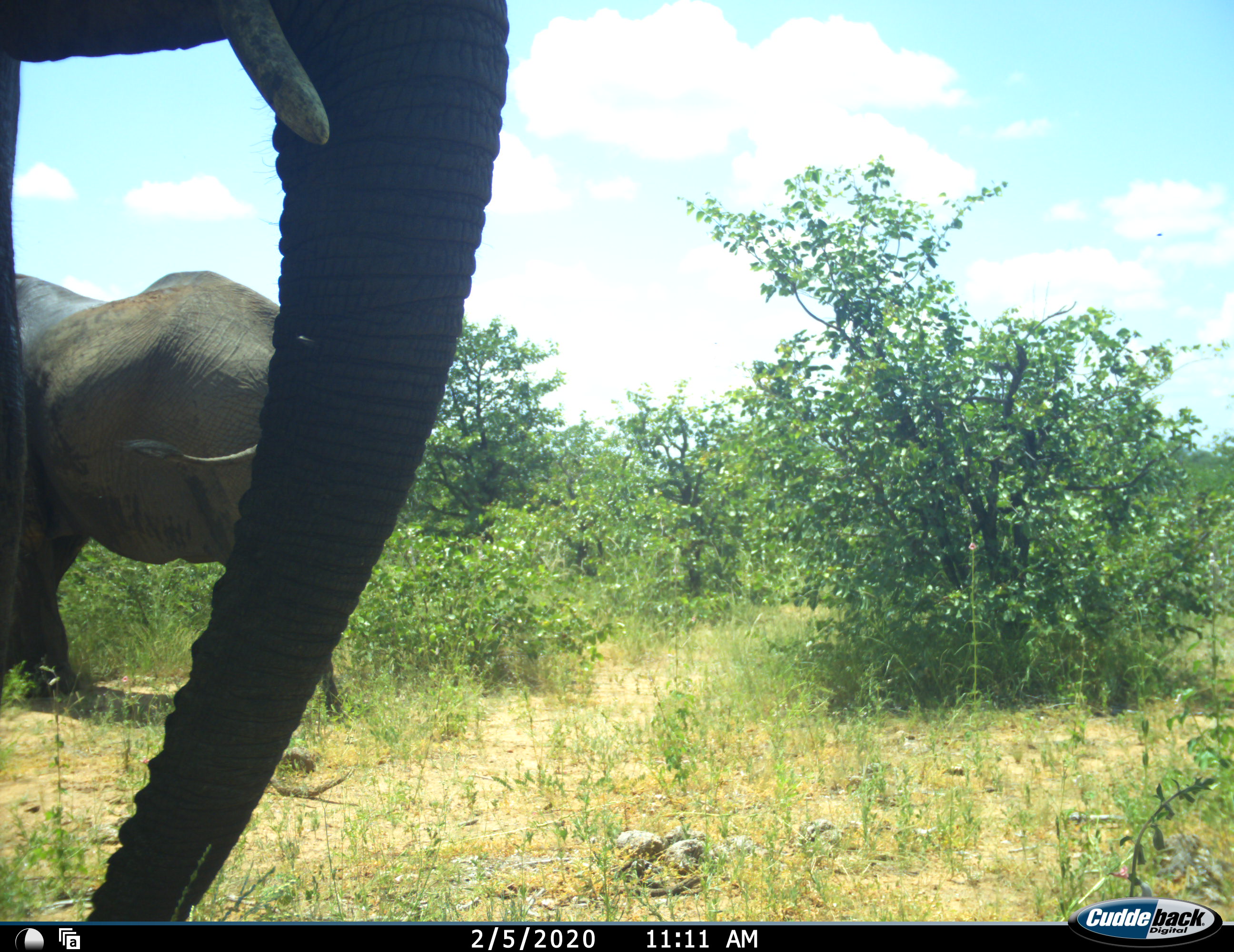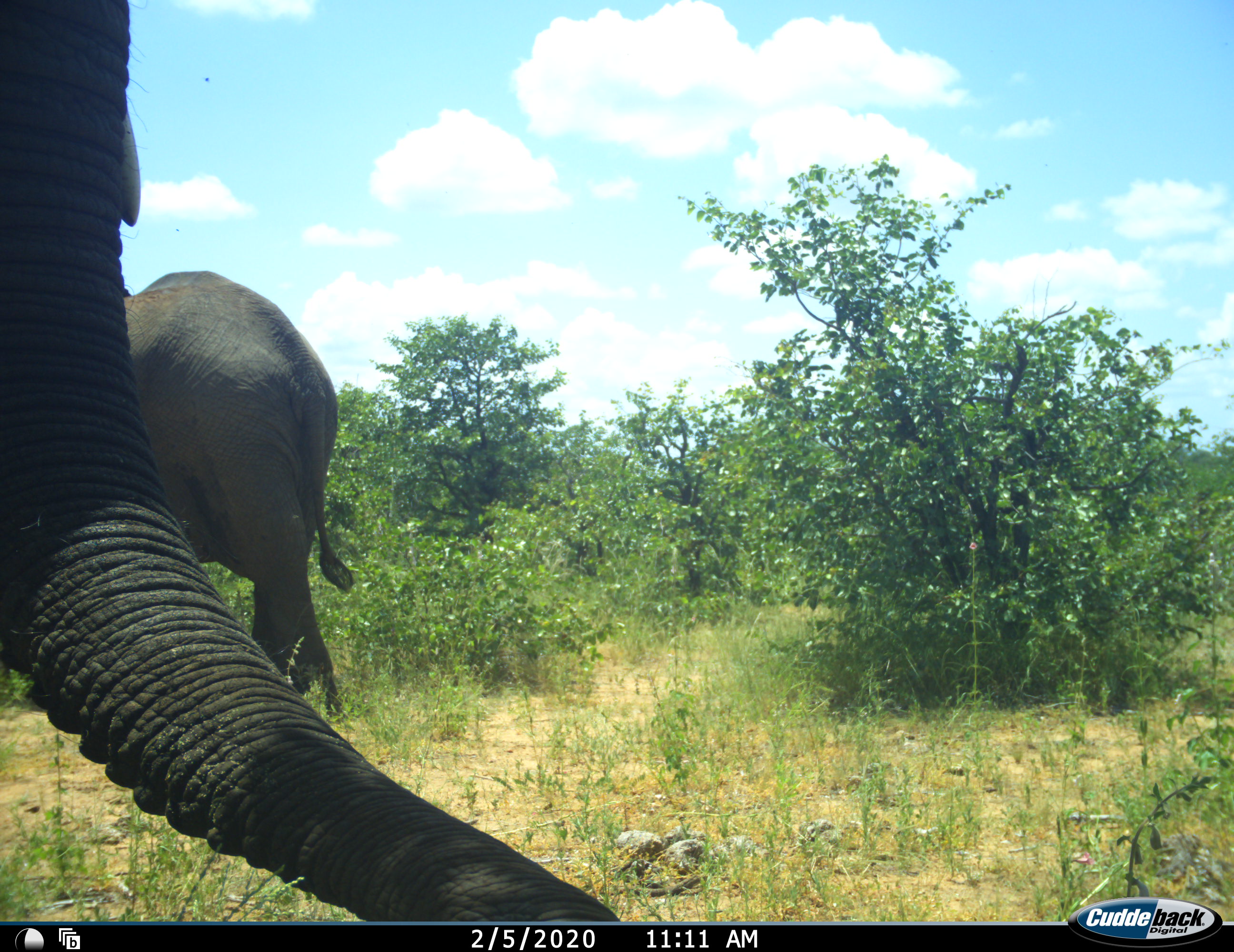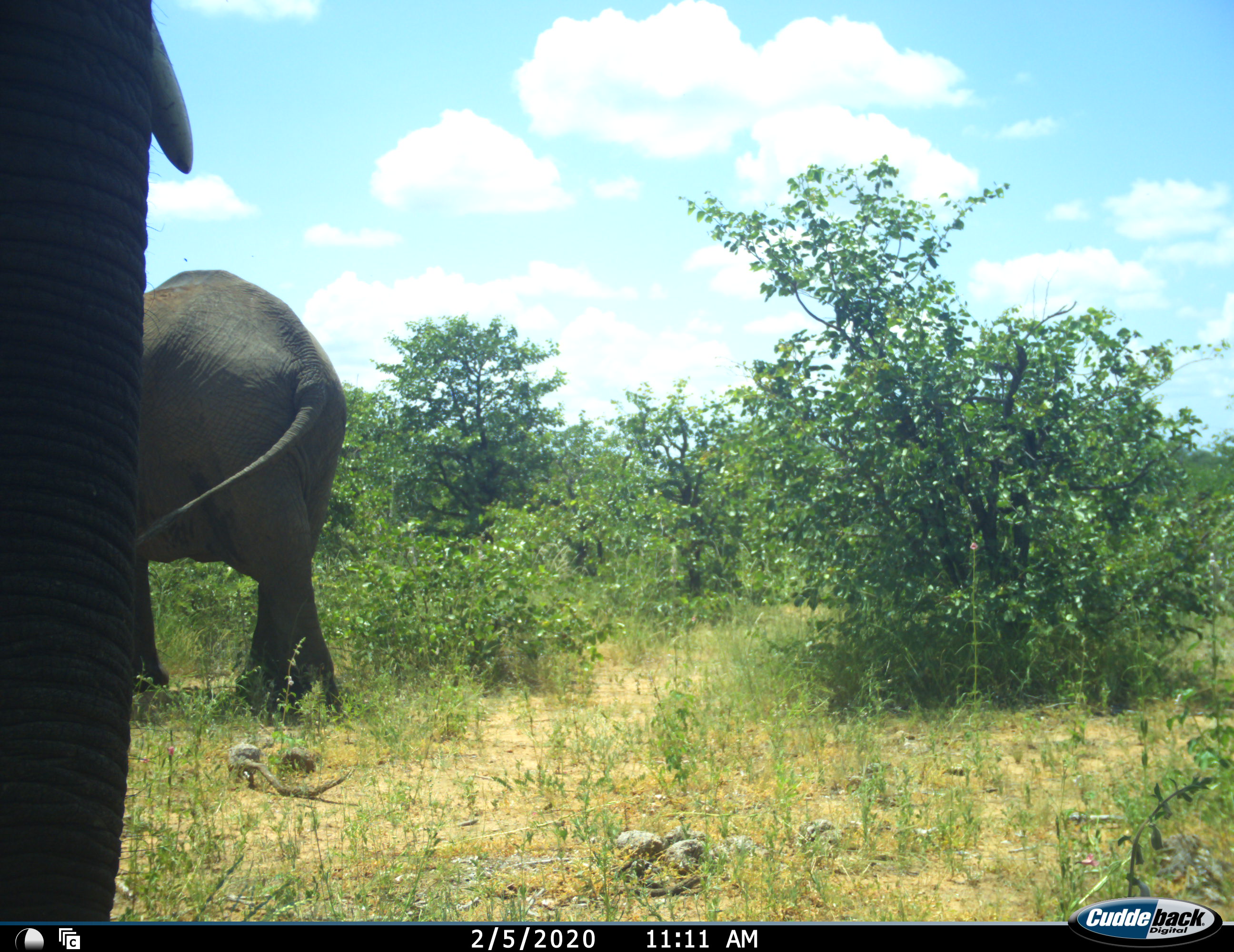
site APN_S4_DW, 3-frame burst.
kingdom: Animalia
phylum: Chordata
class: Mammalia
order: Proboscidea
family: Elephantidae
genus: Loxodonta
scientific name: Loxodonta africana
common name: african bush elephant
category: elephant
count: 2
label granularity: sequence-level